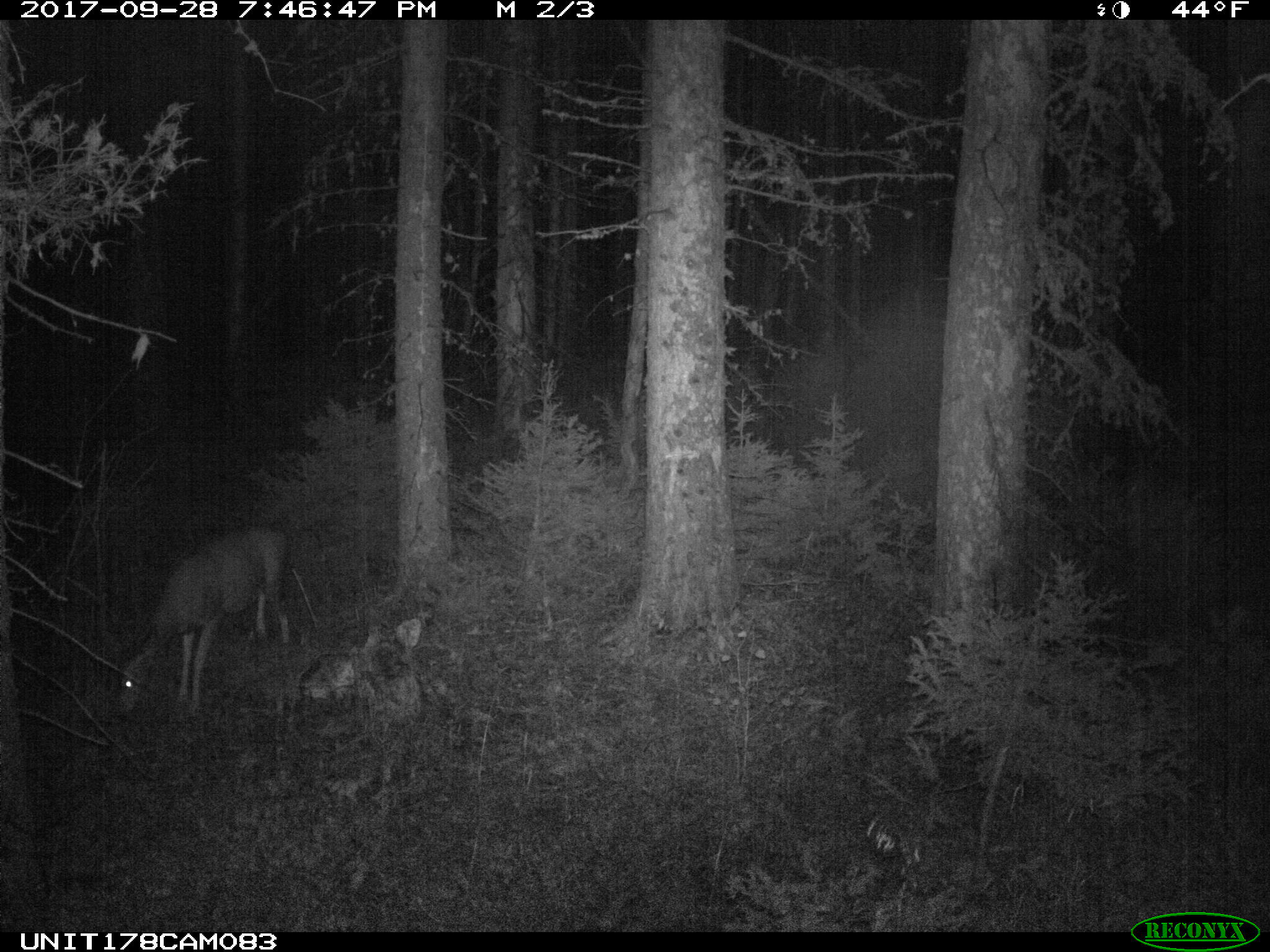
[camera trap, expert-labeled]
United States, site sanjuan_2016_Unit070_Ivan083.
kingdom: Animalia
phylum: Chordata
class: Mammalia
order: Artiodactyla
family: Cervidae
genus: Odocoileus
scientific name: Odocoileus hemionus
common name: mule deer